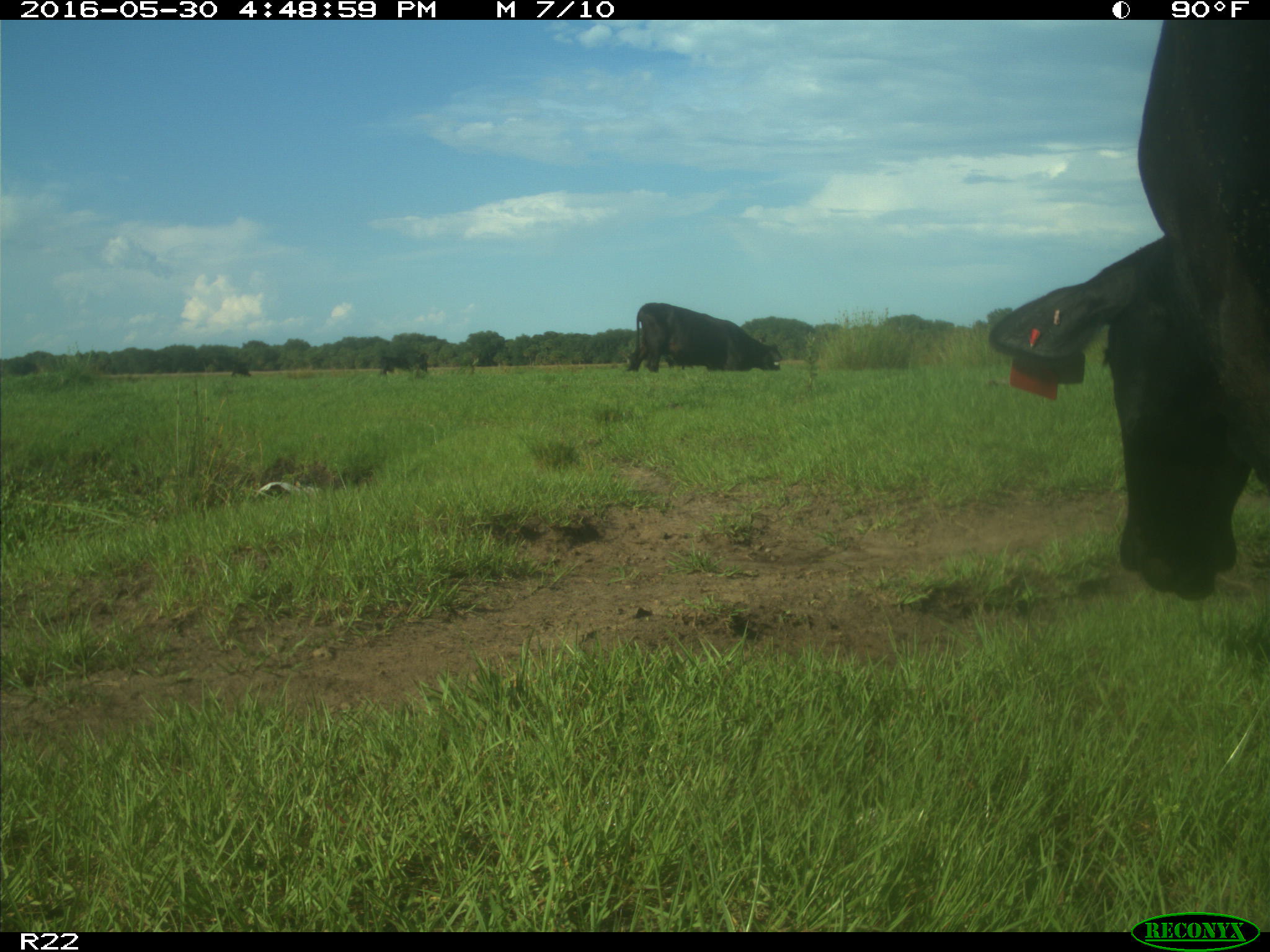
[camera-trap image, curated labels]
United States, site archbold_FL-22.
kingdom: Animalia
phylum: Chordata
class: Mammalia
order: Artiodactyla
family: Bovidae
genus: Bos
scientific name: Bos taurus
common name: domestic cow